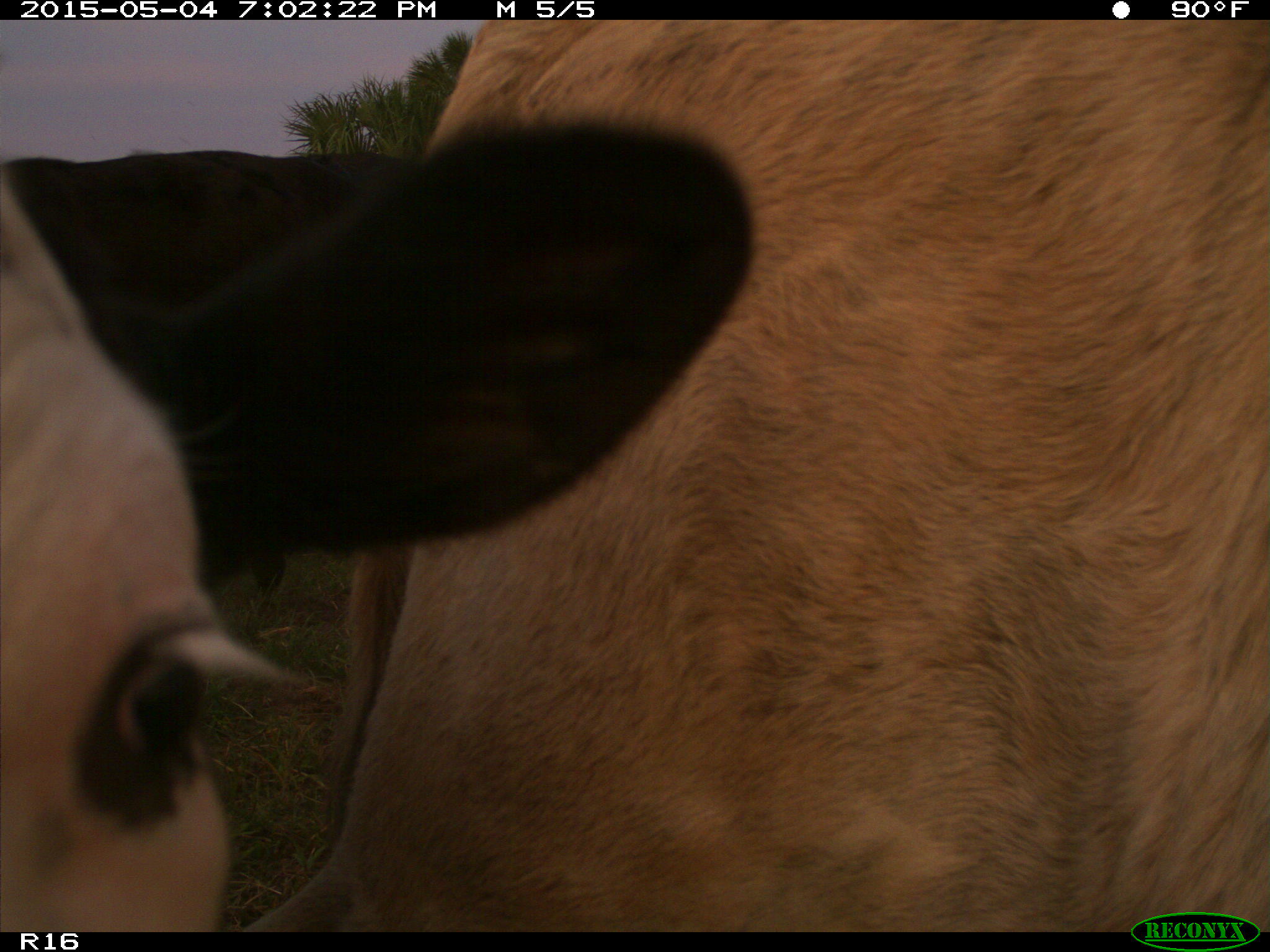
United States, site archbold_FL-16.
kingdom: Animalia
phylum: Chordata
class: Mammalia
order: Artiodactyla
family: Bovidae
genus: Bos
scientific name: Bos taurus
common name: domestic cow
Bos taurus (domestic cow).